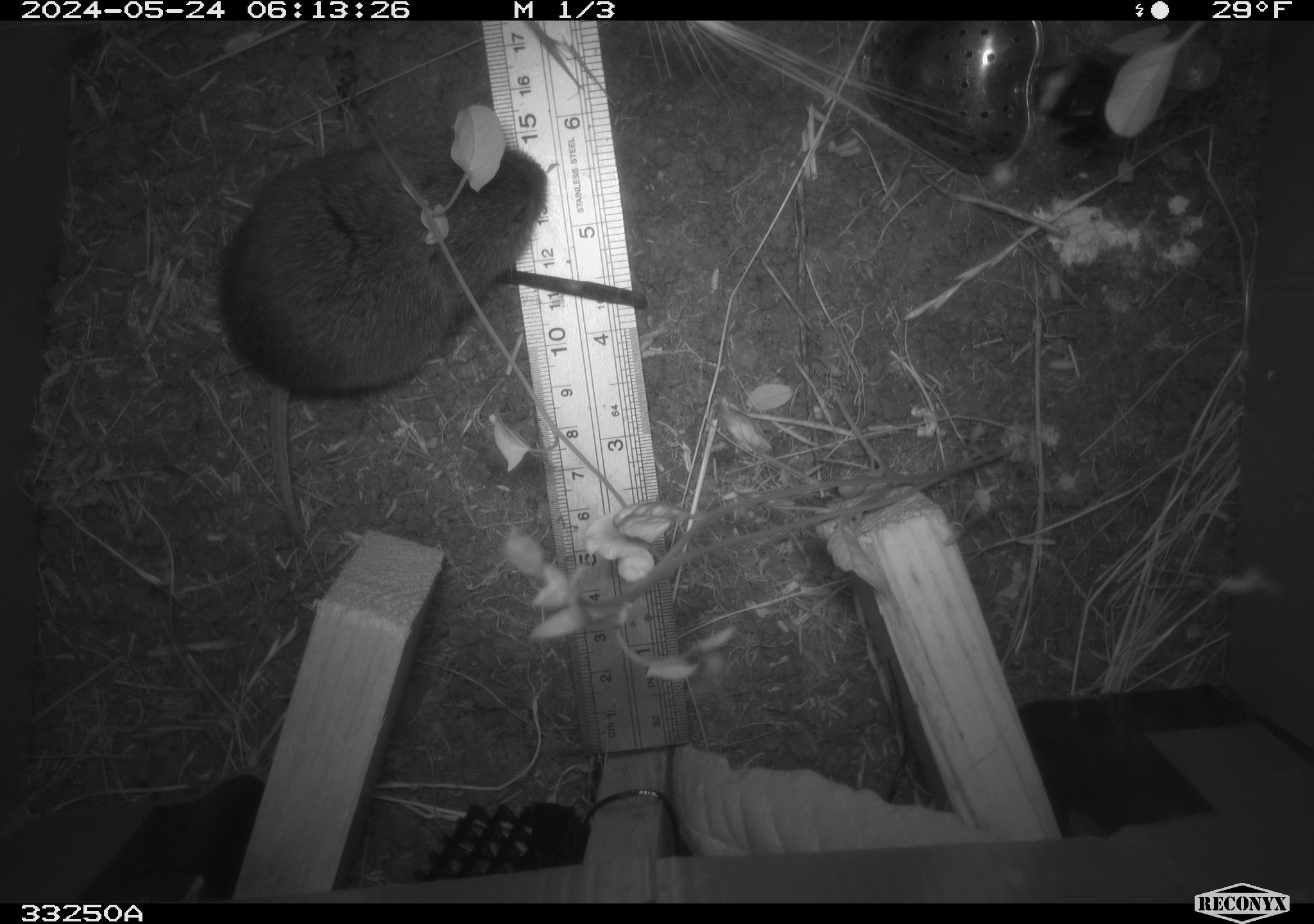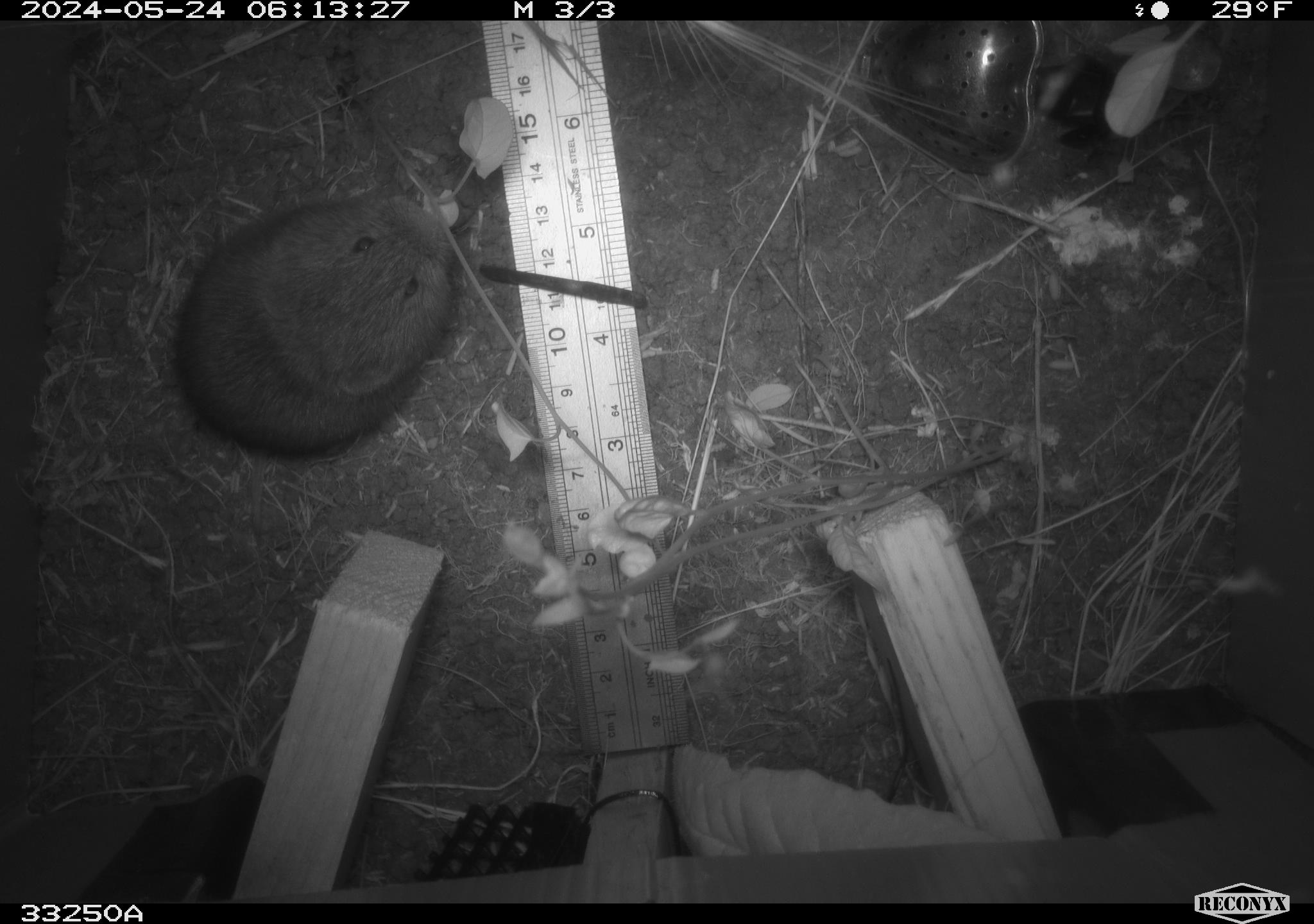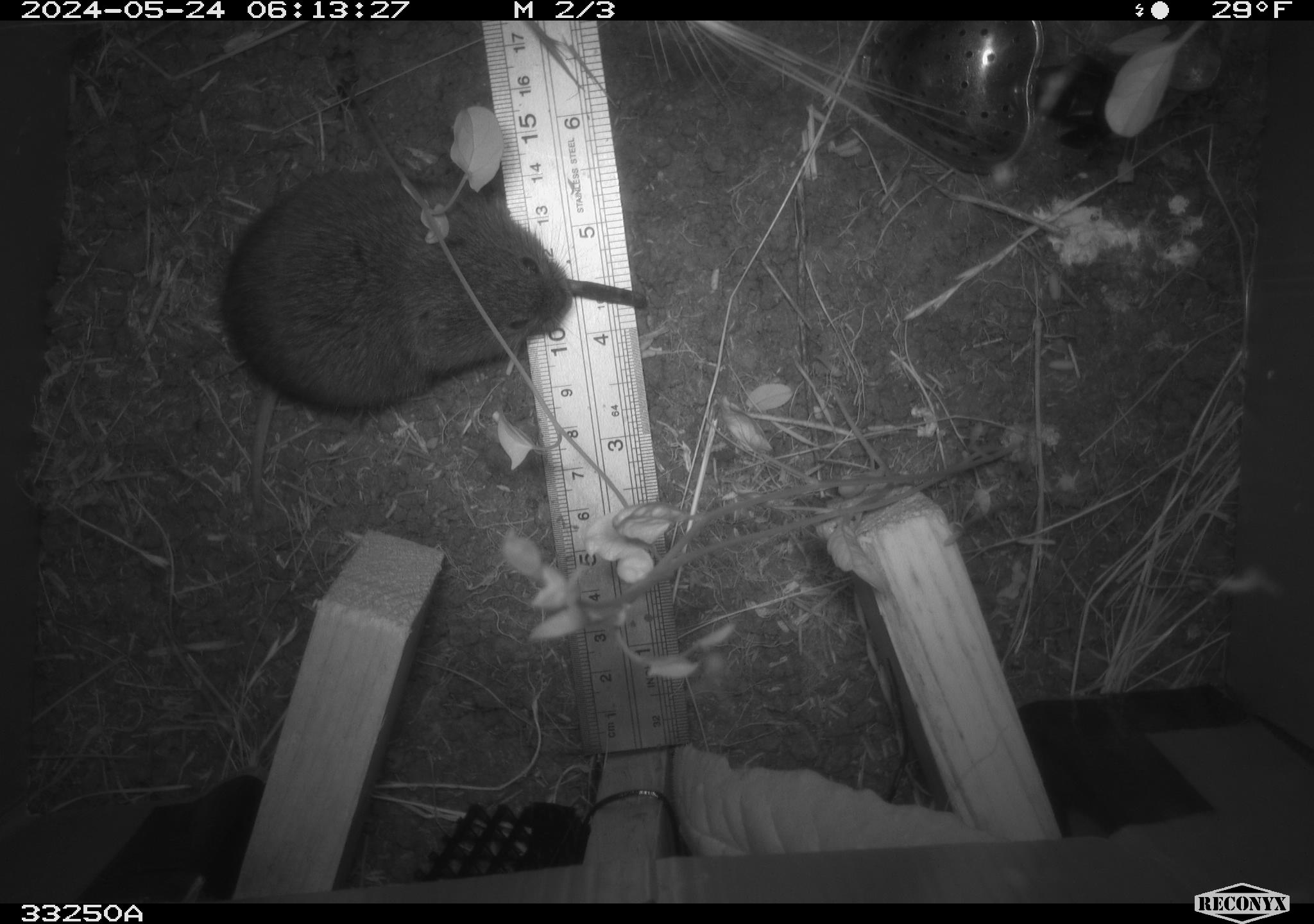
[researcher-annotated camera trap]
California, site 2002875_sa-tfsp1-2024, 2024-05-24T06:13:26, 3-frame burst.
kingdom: Animalia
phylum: Chordata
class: Mammalia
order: Rodentia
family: Cricetidae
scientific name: Arvicolinae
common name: voles, lemmings, and muskrats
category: arvicolinae subfamily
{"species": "arvicolinae subfamily (voles, lemmings, and muskrats) (Arvicolinae)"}